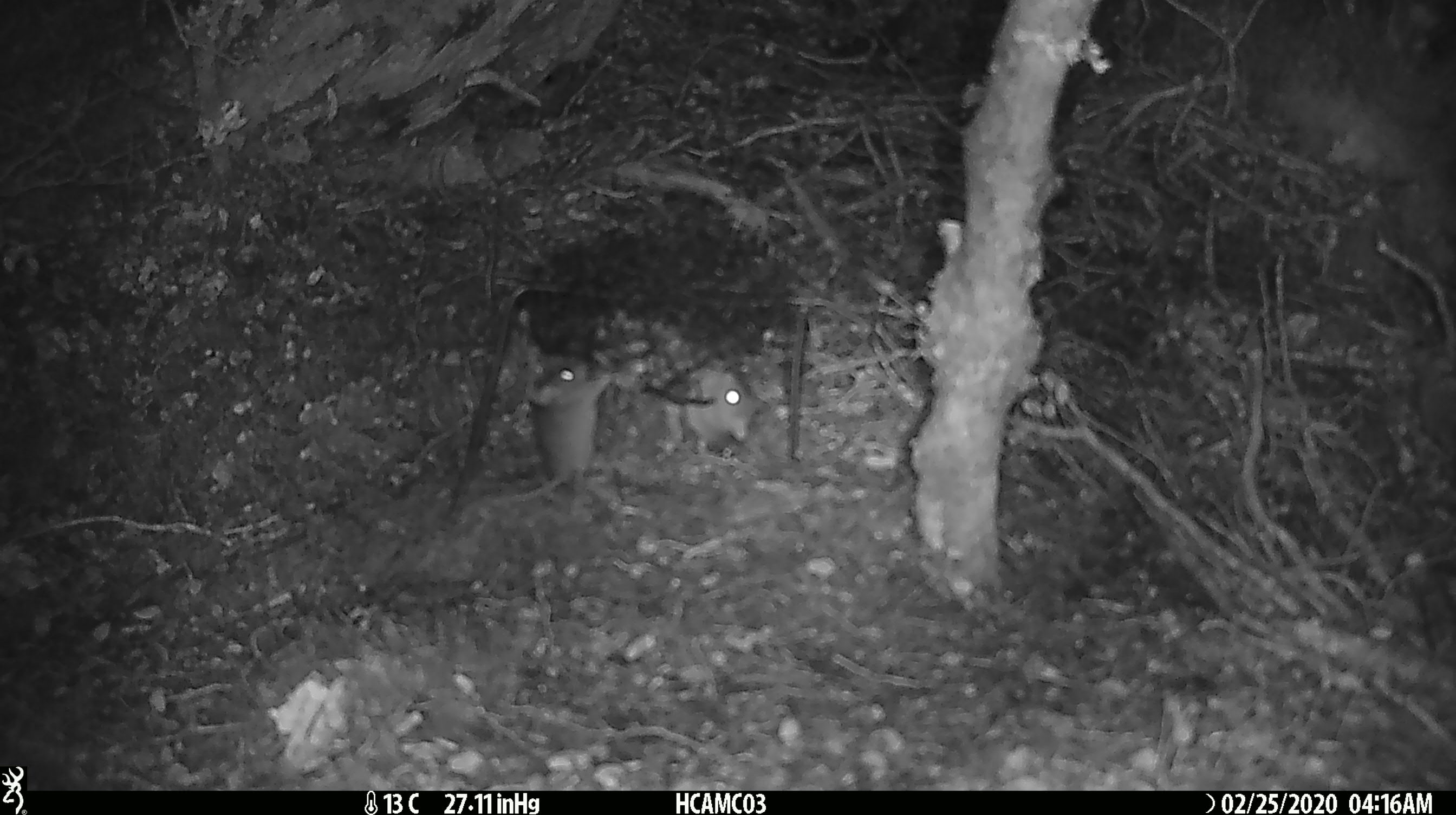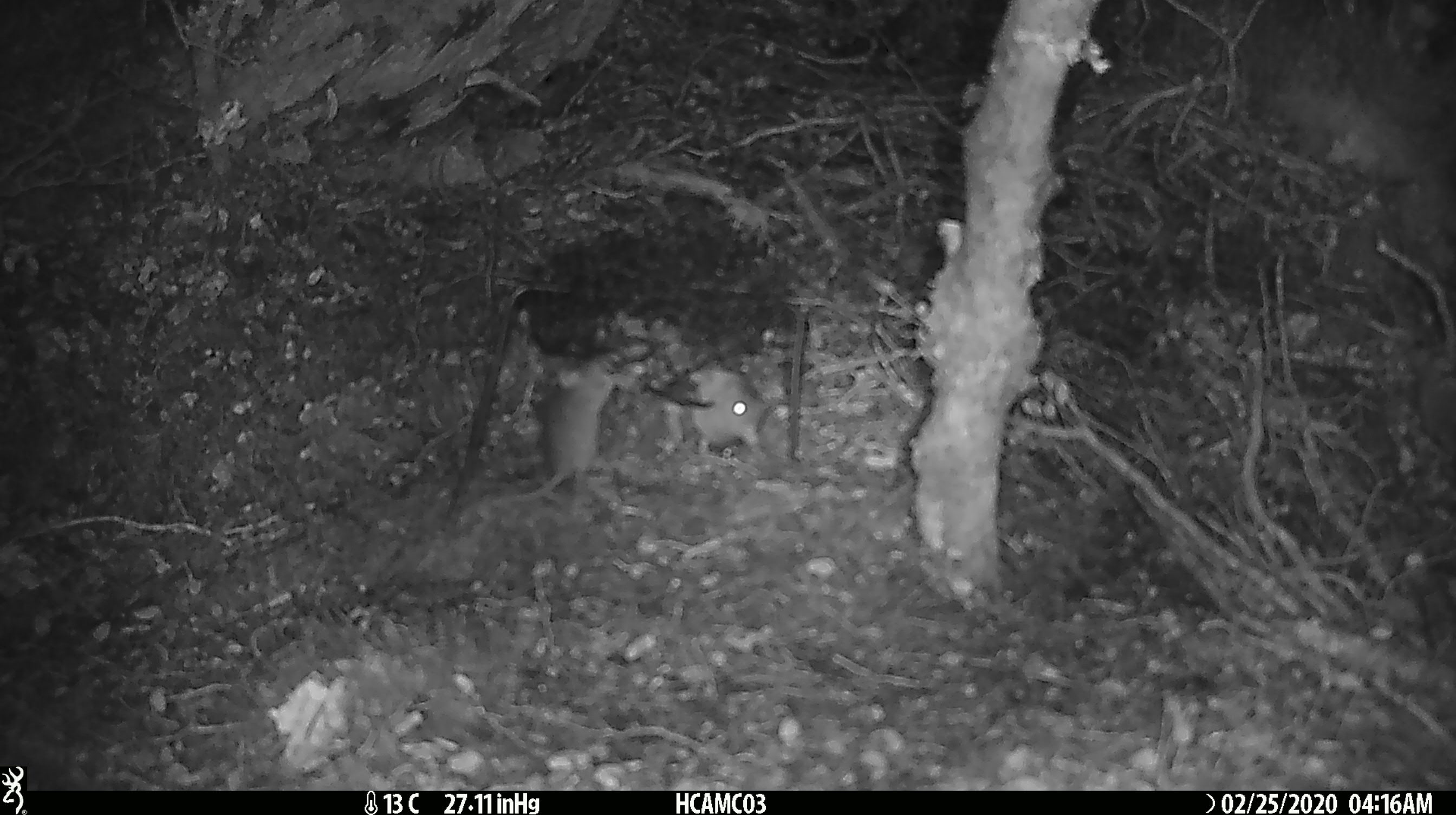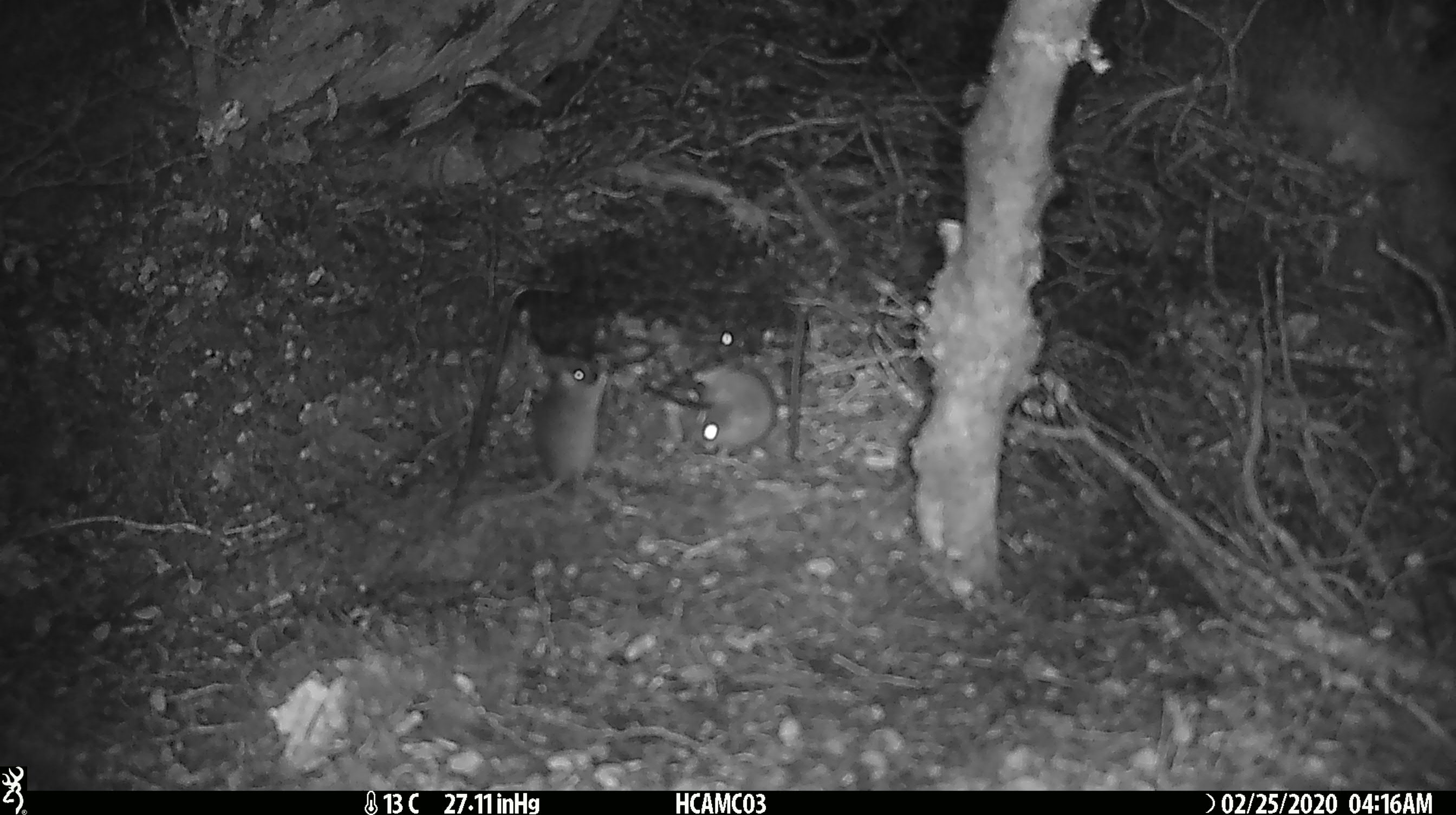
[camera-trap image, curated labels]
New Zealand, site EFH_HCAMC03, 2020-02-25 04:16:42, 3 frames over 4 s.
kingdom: Animalia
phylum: Chordata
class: Mammalia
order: Rodentia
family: Muridae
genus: Mus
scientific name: Mus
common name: mouse